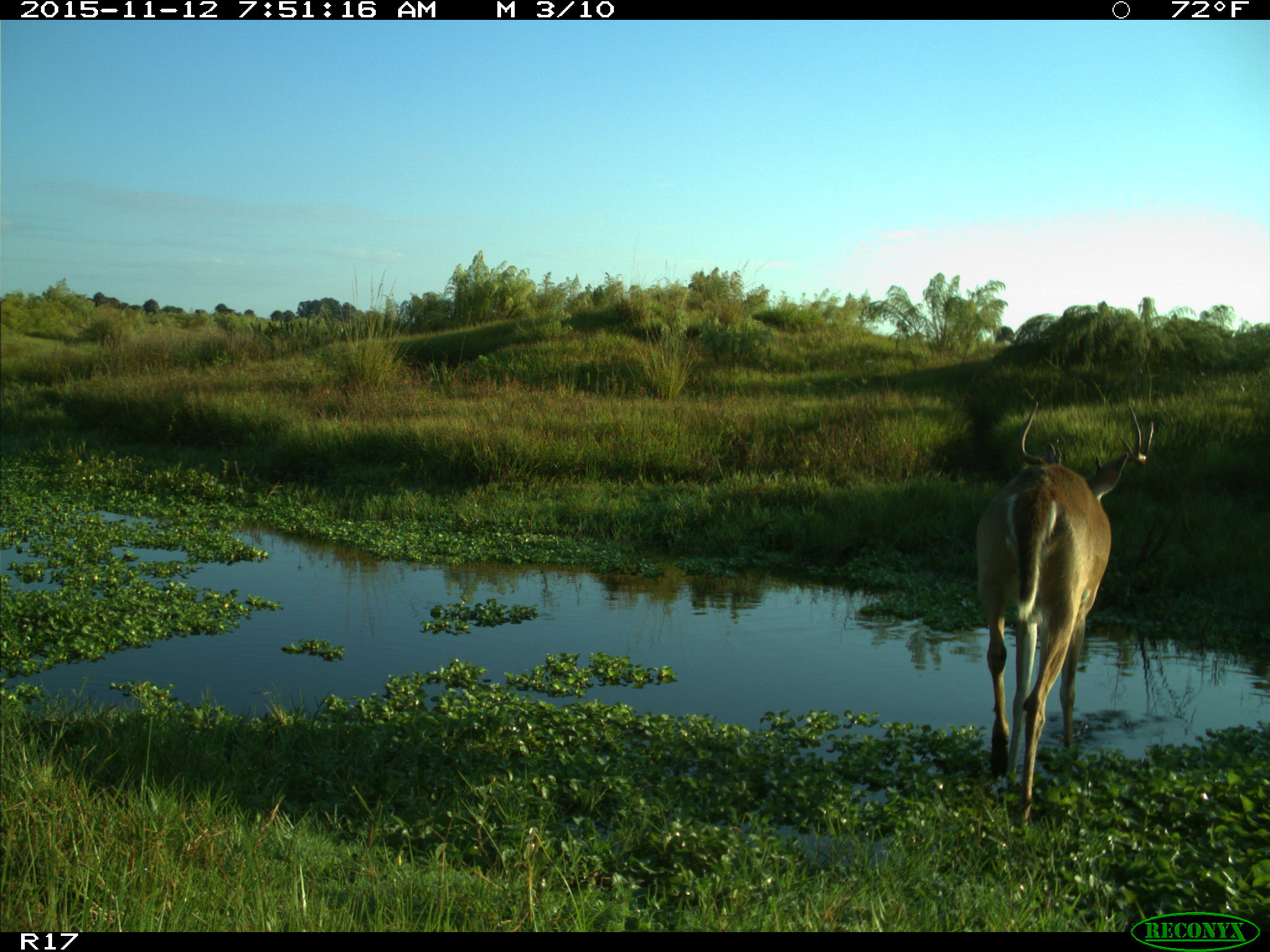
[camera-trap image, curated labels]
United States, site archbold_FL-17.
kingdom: Animalia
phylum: Chordata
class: Mammalia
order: Artiodactyla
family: Cervidae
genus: Odocoileus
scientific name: Odocoileus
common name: deer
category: unidentified deer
Unidentified deer (deer) (Odocoileus).